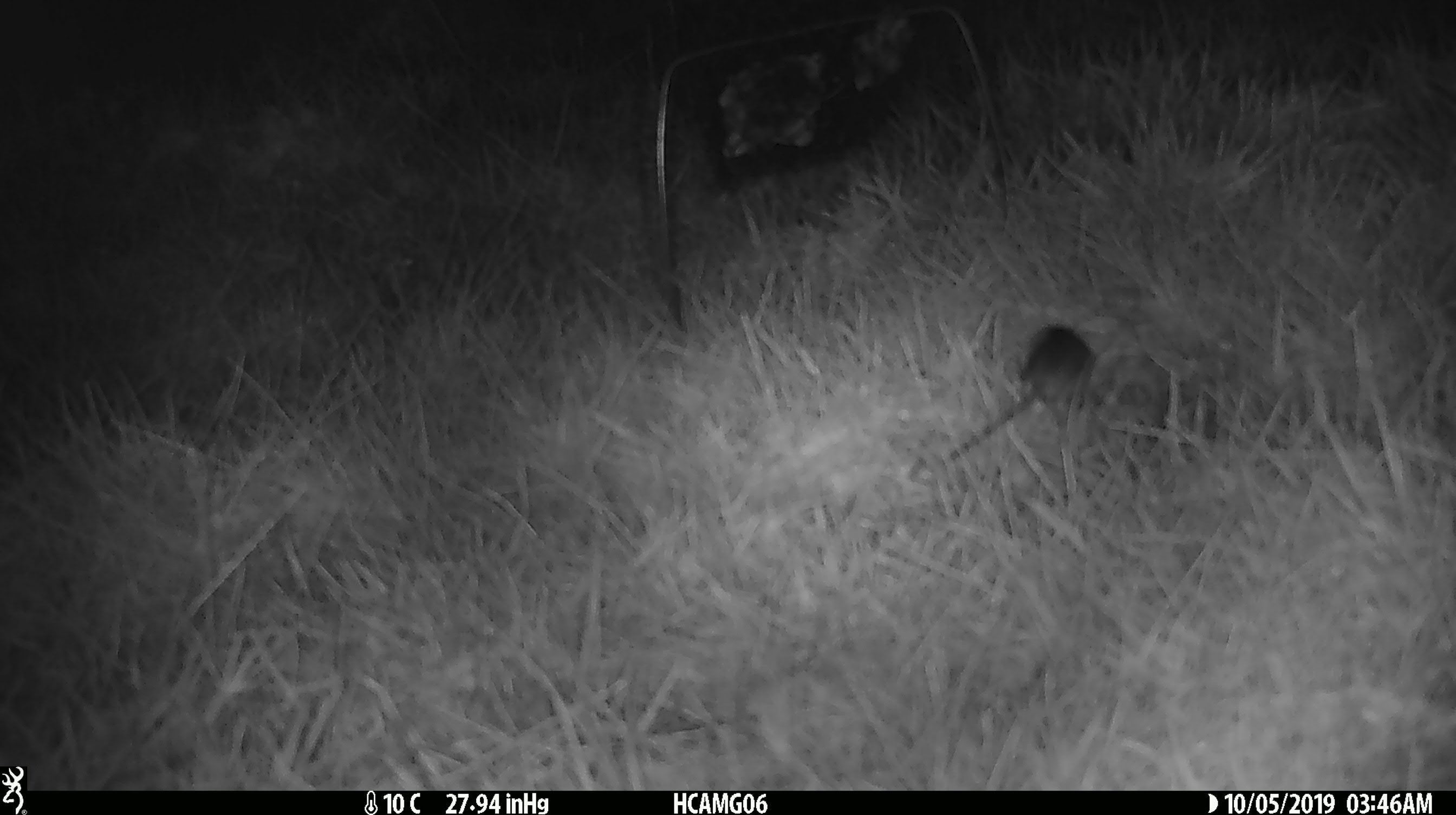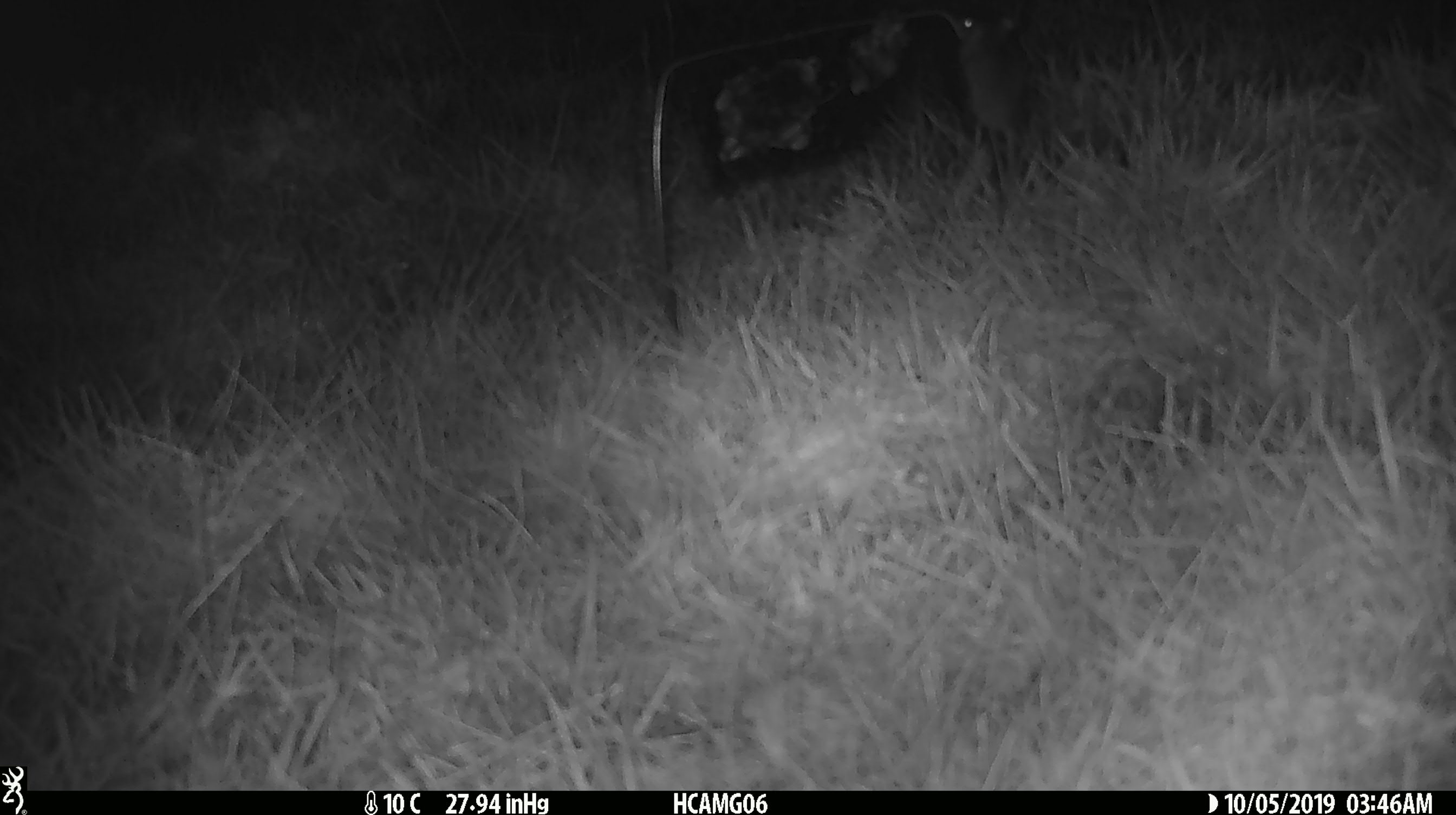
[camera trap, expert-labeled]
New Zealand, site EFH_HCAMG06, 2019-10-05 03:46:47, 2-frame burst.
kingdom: Animalia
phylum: Chordata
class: Mammalia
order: Rodentia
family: Muridae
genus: Mus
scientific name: Mus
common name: mouse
Mouse (Mus).